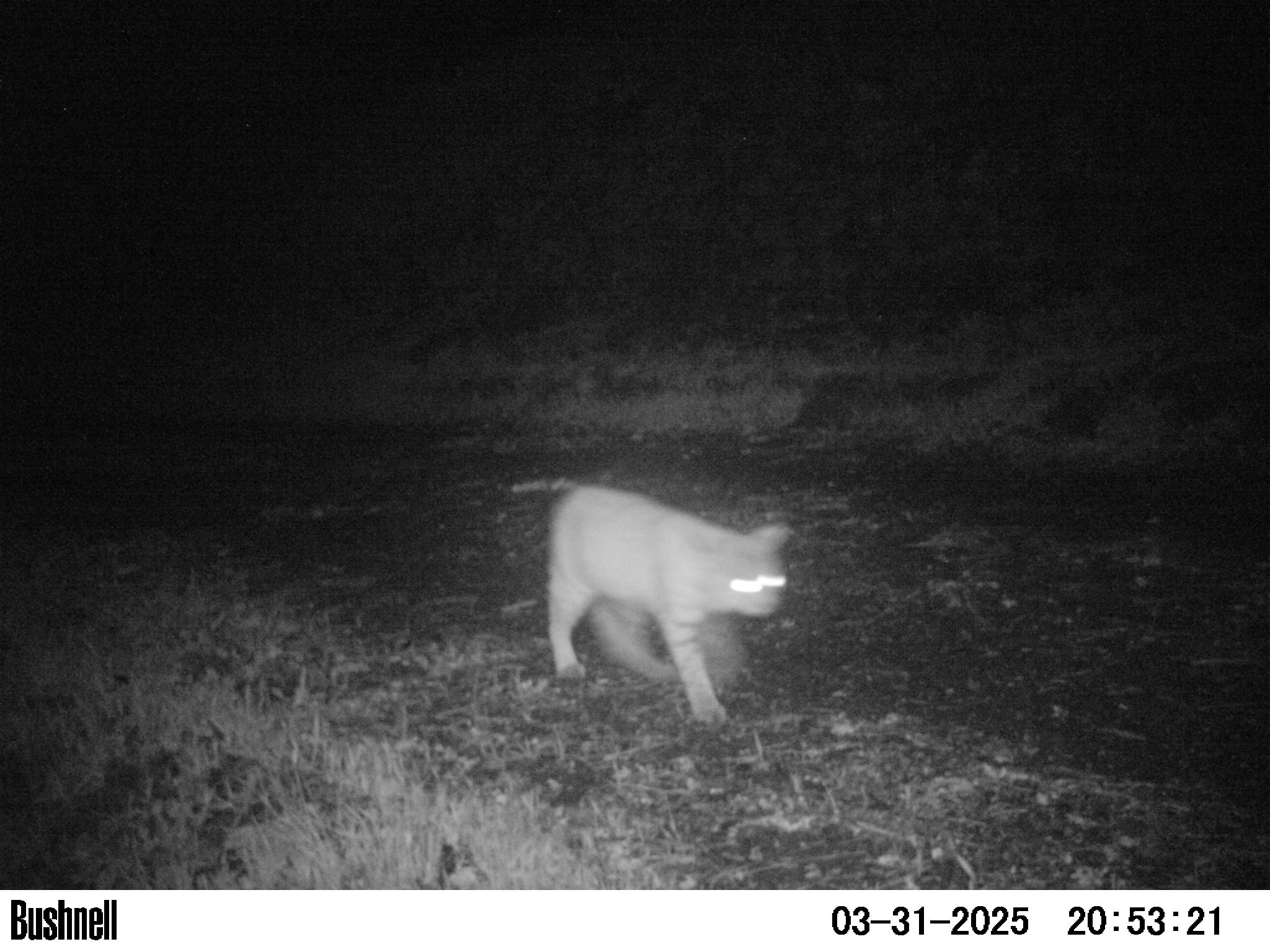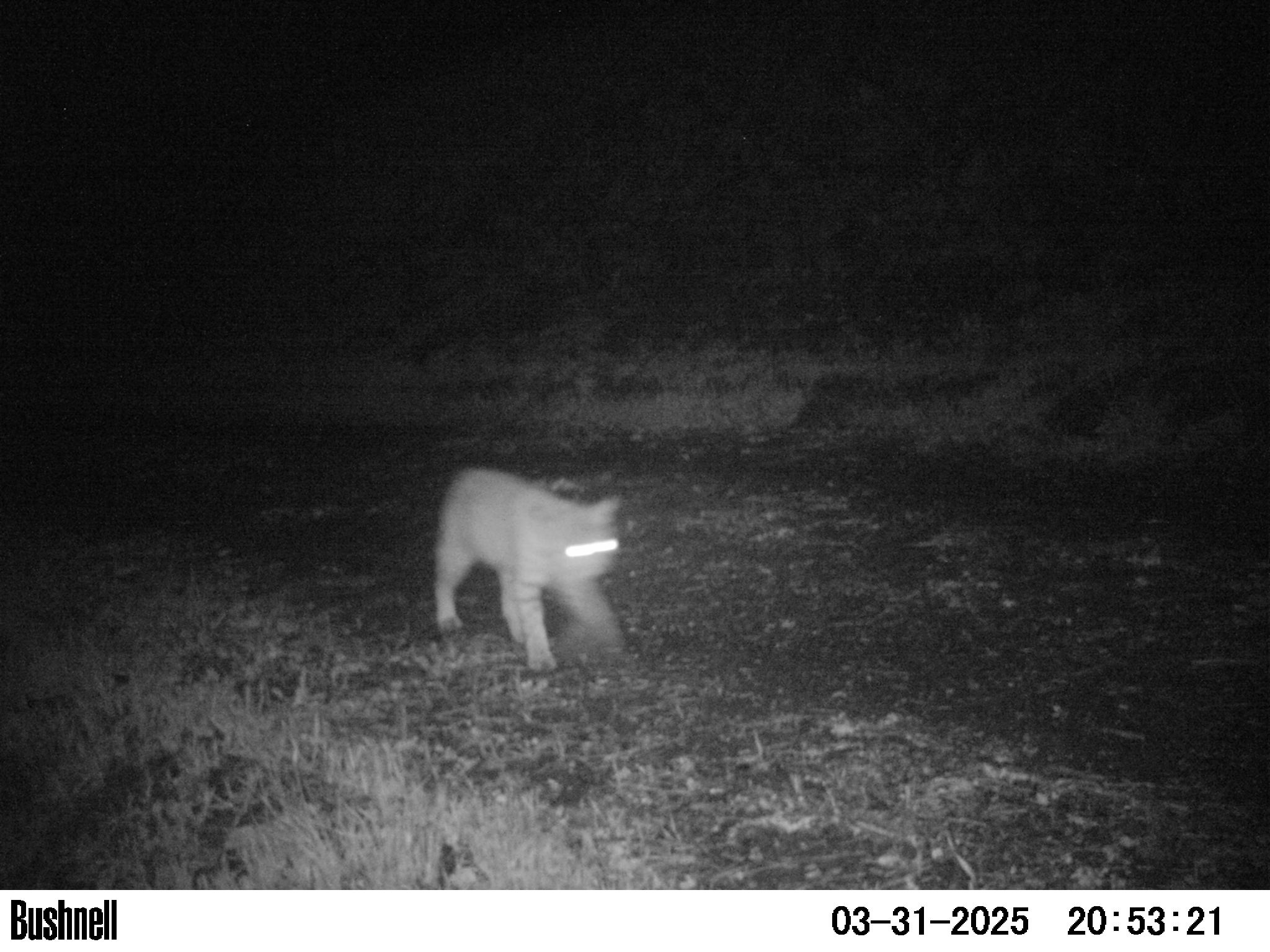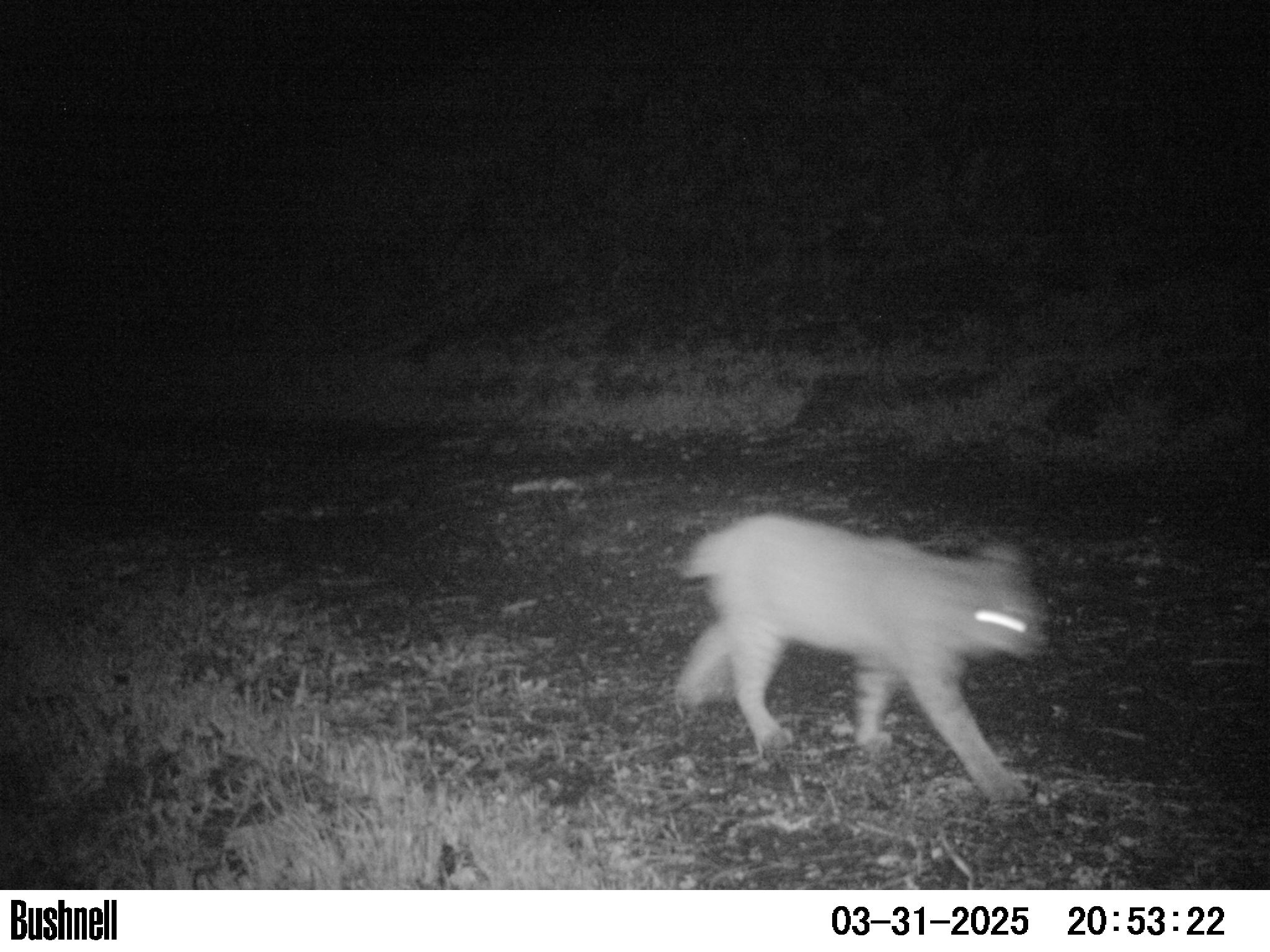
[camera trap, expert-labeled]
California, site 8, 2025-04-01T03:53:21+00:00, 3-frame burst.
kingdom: Animalia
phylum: Chordata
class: Mammalia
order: Carnivora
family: Felidae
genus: Lynx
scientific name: Lynx rufus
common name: bobcat